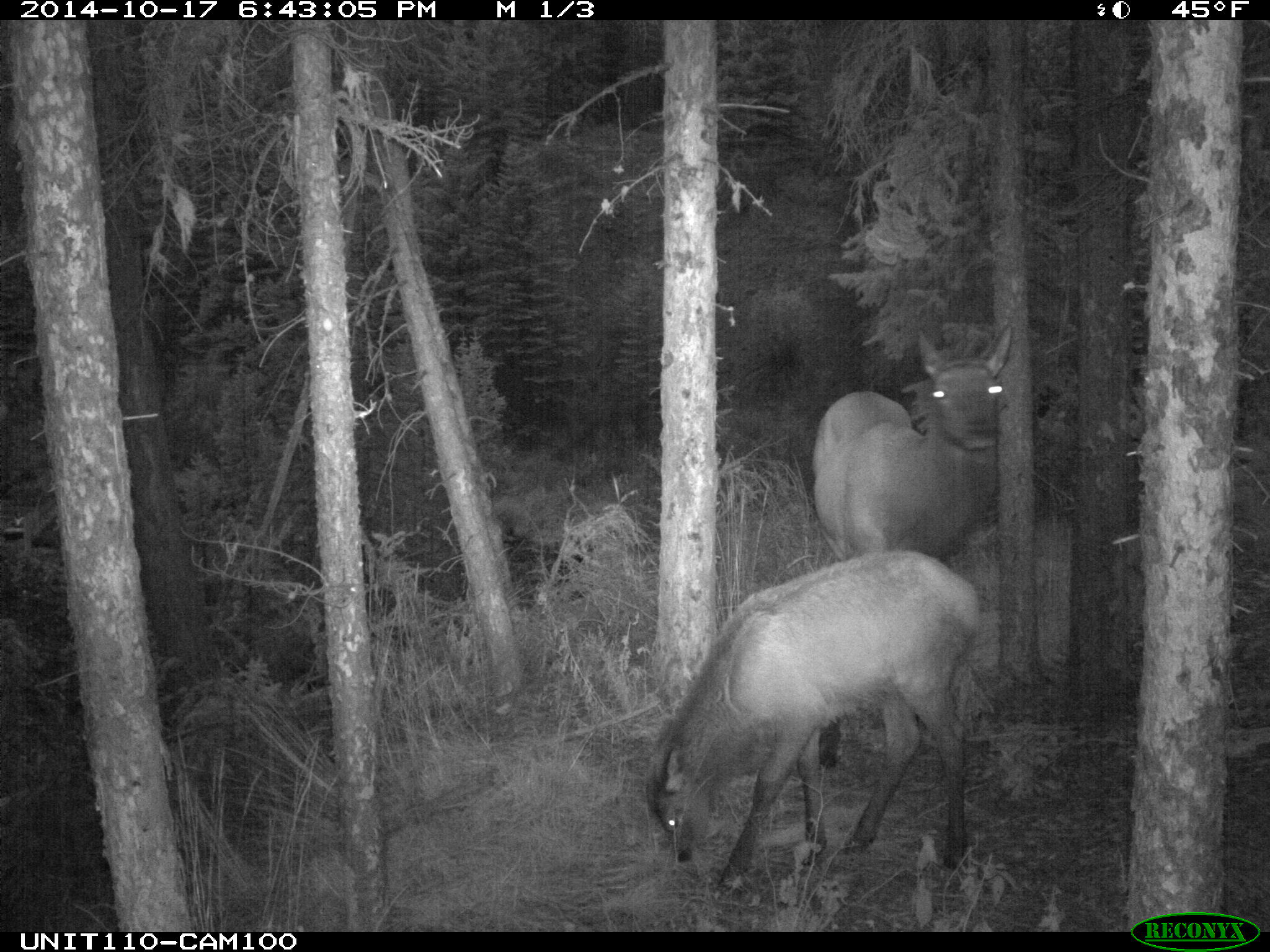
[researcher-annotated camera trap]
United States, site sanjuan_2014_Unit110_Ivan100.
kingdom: Animalia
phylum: Chordata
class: Mammalia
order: Artiodactyla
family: Cervidae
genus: Cervus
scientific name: Cervus elaphus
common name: red deer